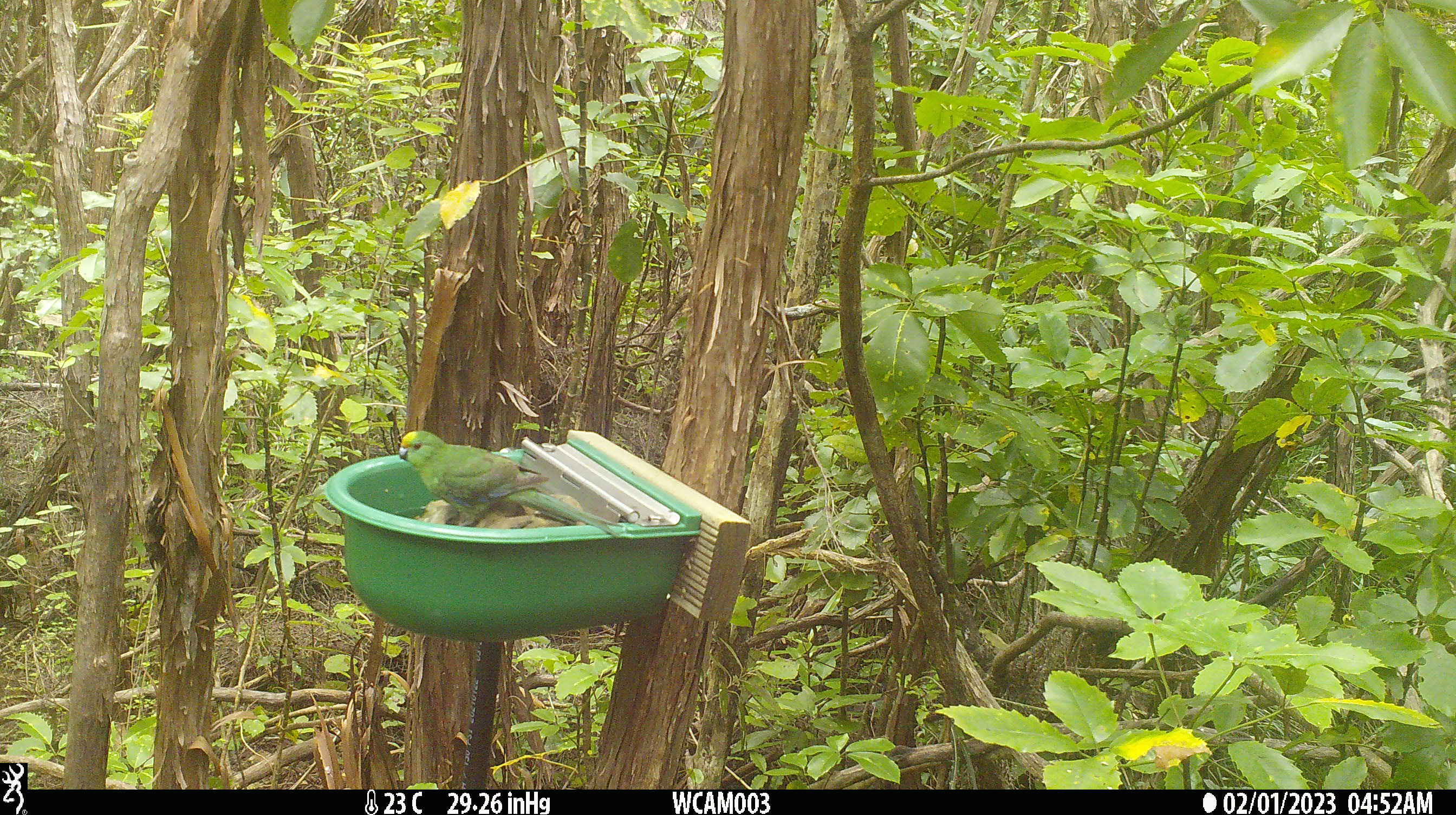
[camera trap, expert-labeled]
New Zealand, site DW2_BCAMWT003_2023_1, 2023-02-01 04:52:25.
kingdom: Animalia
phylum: Chordata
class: Aves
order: Psittaciformes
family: Psittaculidae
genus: Cyanoramphus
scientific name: Cyanoramphus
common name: parakeet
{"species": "parakeet (Cyanoramphus)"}